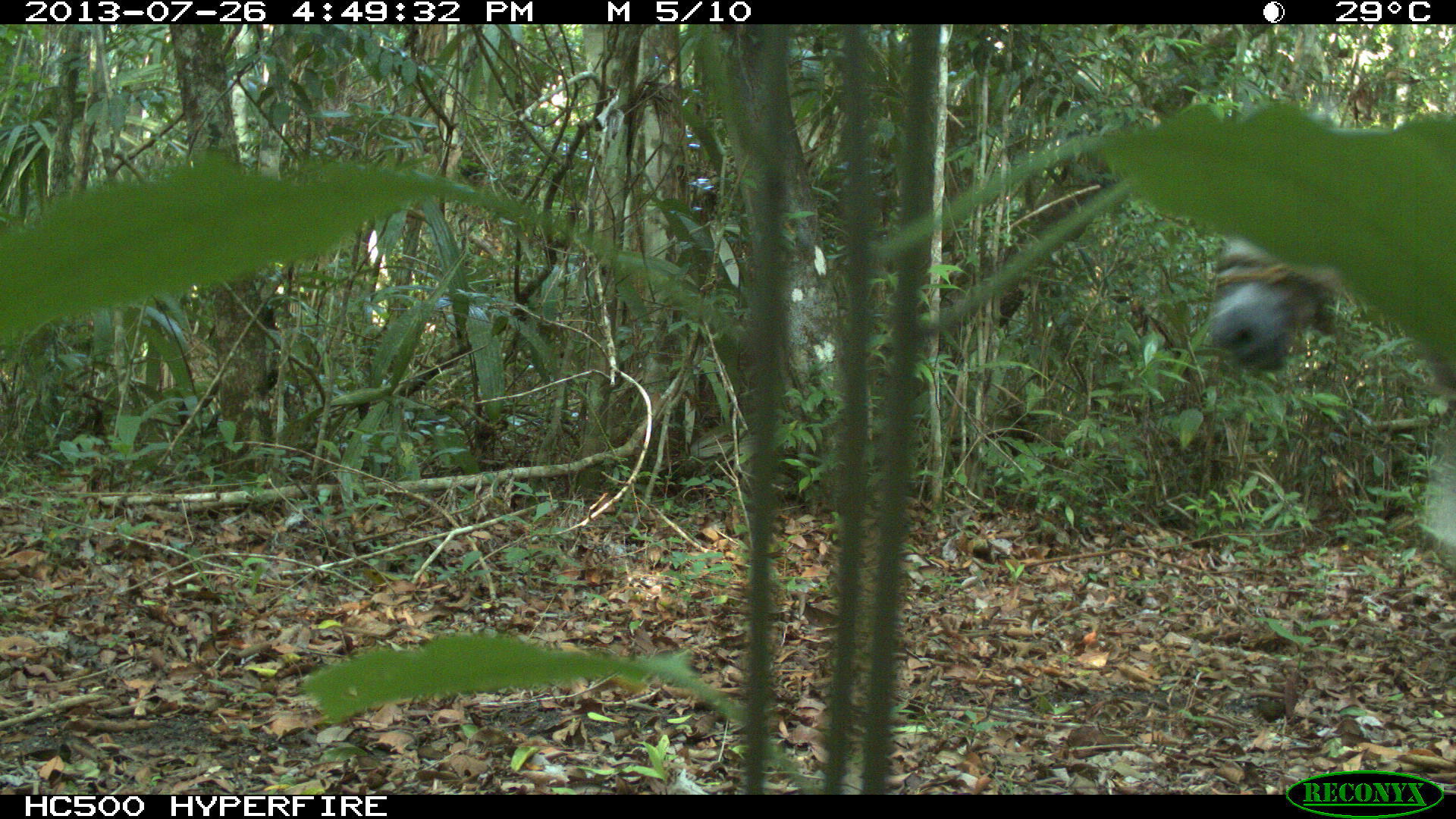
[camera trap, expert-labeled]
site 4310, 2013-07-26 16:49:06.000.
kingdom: Animalia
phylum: Chordata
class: Mammalia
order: Perissodactyla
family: Equidae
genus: Equus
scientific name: Equus ferus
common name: wild horse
Equus ferus (wild horse), count 2.